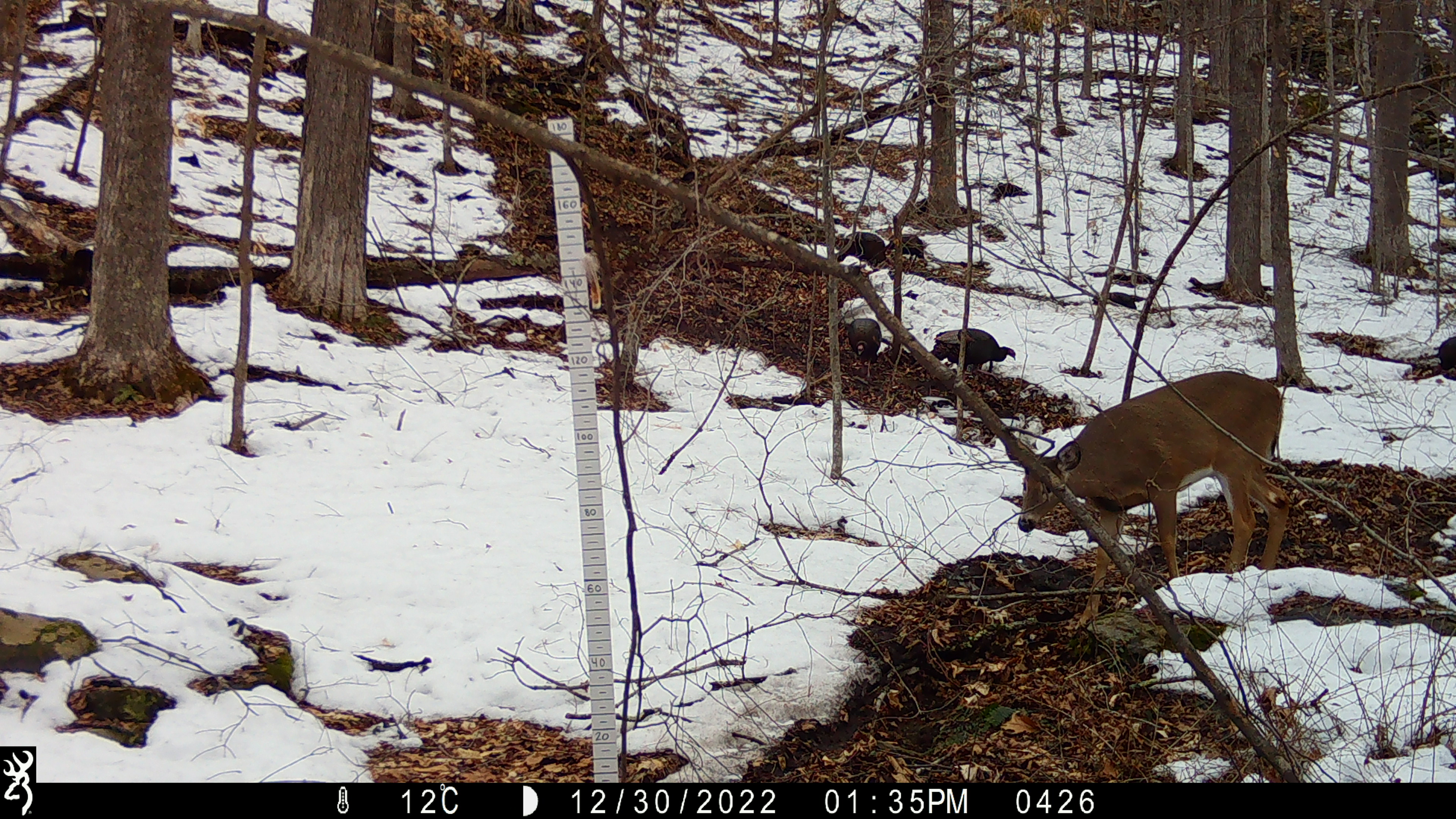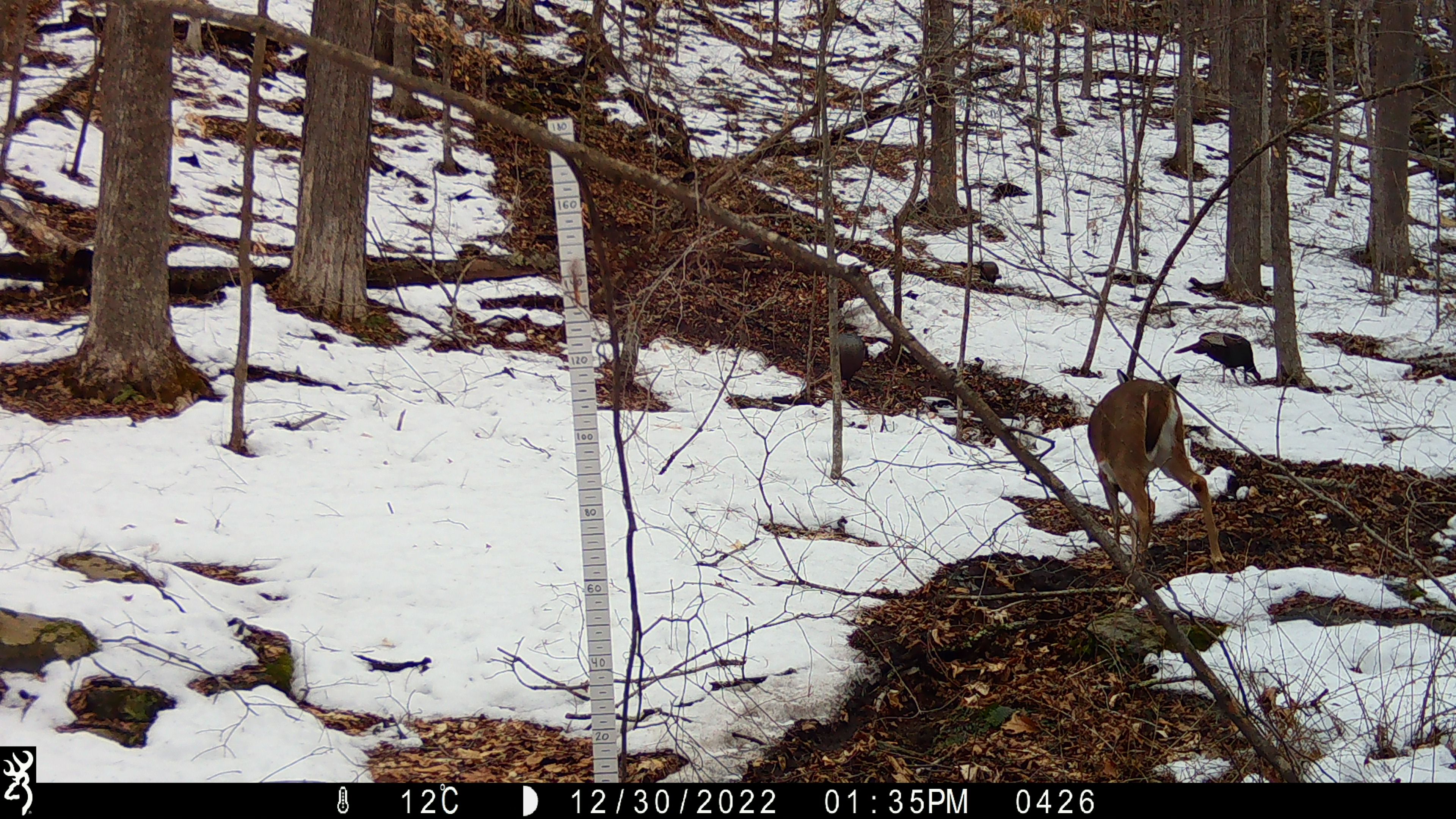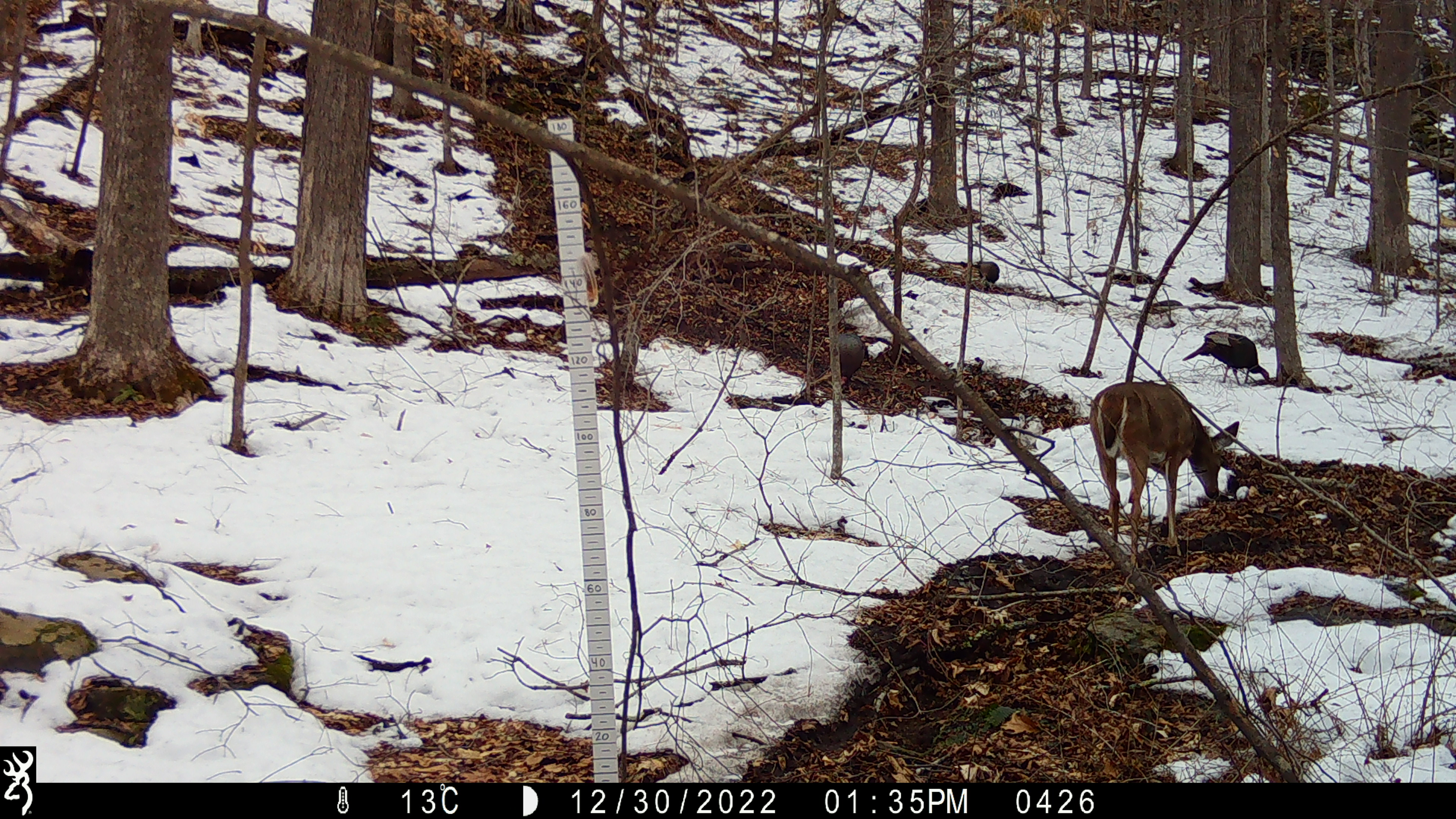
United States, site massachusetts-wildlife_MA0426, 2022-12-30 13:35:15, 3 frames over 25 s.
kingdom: Animalia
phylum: Chordata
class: Mammalia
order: Artiodactyla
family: Cervidae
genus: Odocoileus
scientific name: Odocoileus virginianus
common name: white-tailed deer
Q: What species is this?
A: White-tailed deer (Odocoileus virginianus).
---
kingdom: Animalia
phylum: Chordata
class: Aves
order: Galliformes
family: Phasianidae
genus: Meleagris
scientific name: Meleagris gallopavo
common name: wild turkey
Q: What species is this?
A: Wild turkey (Meleagris gallopavo).